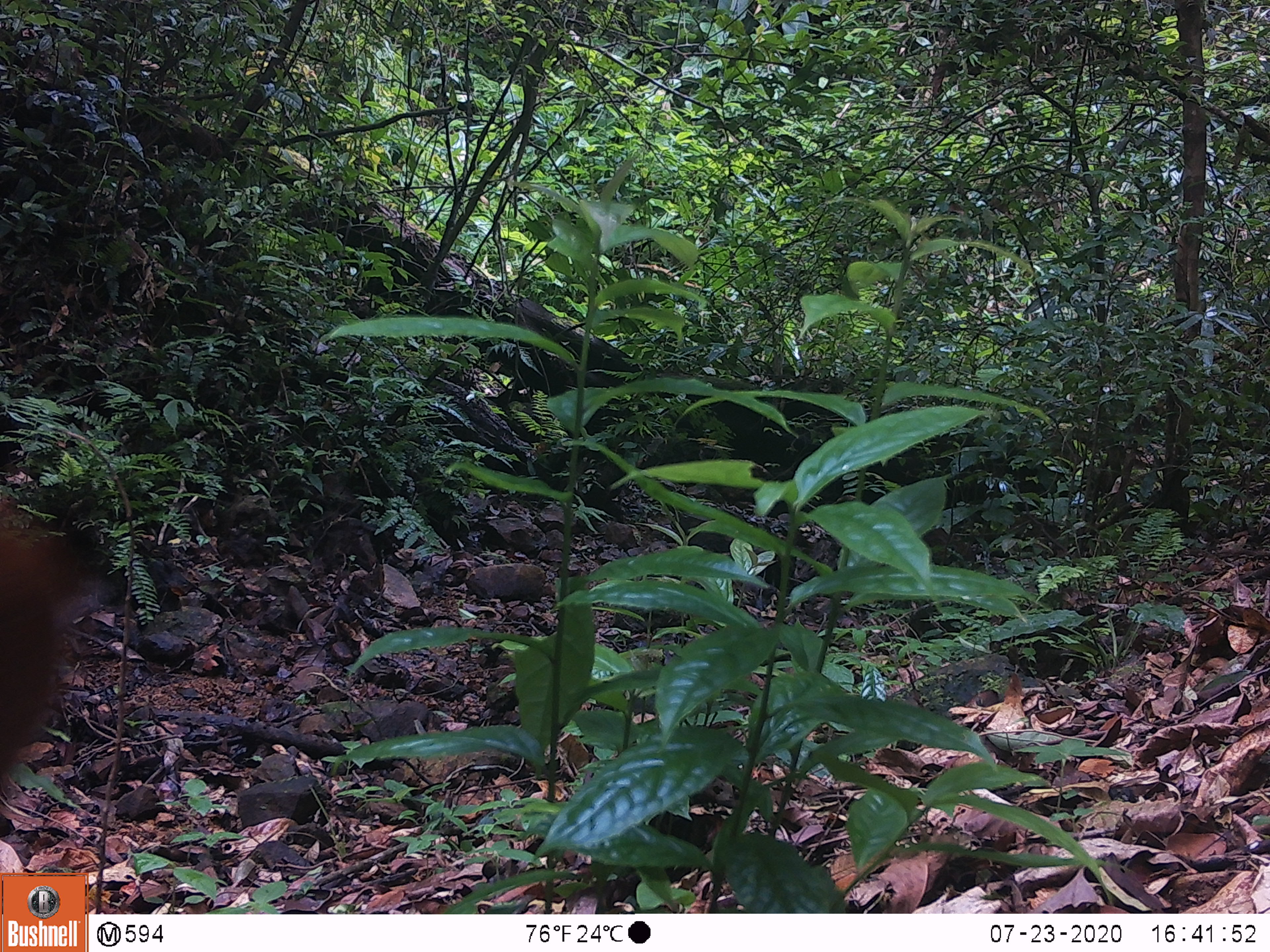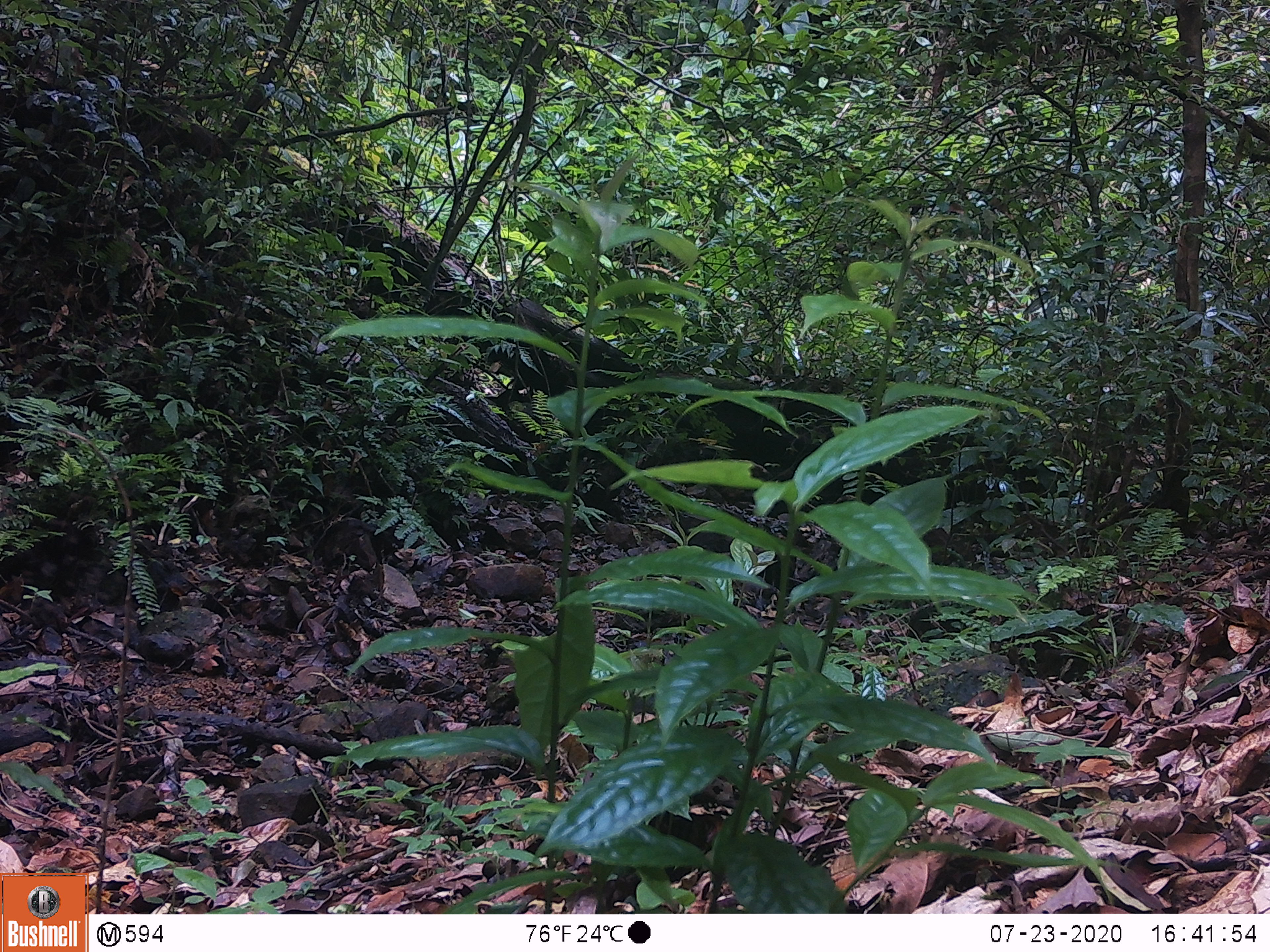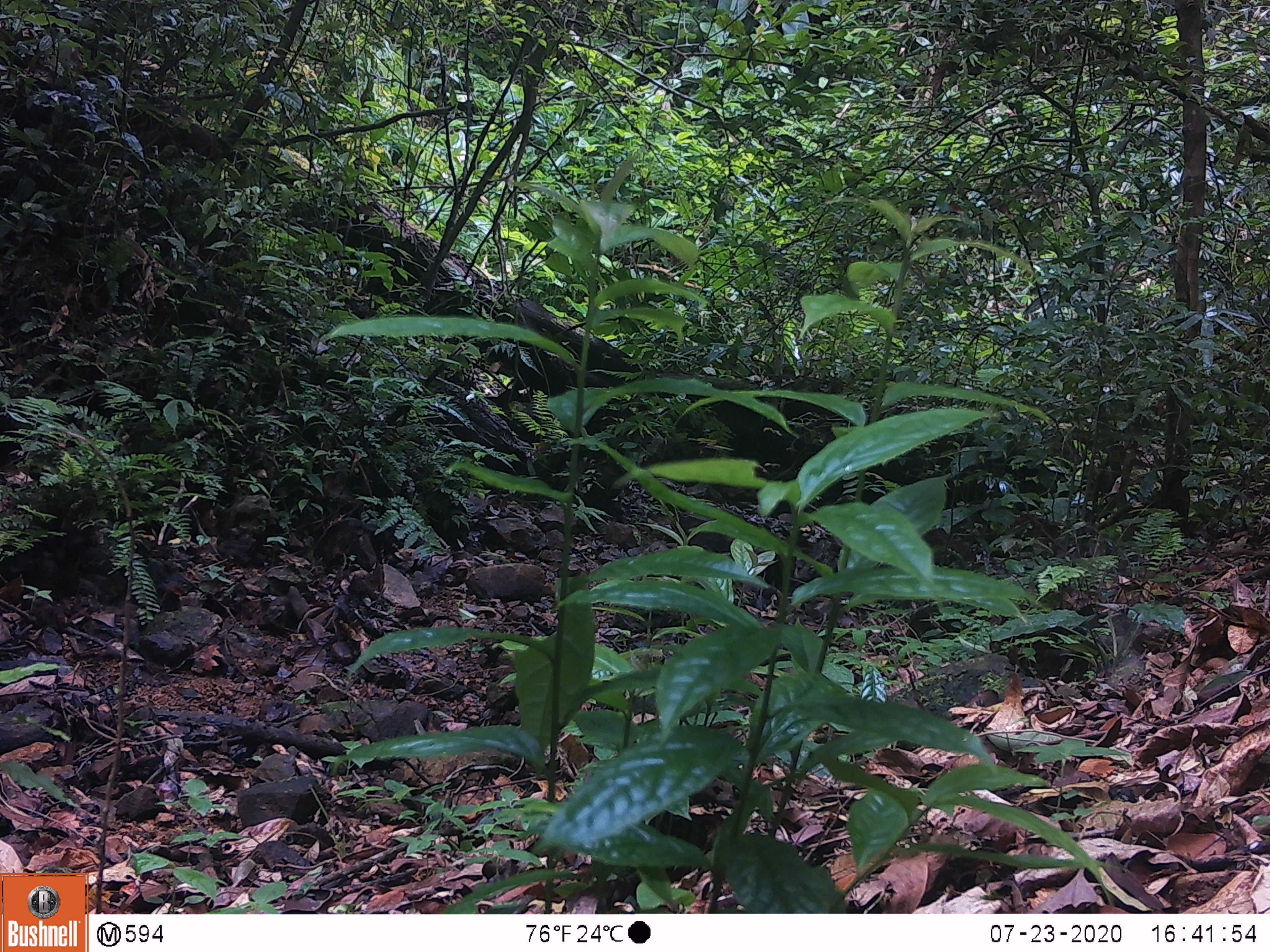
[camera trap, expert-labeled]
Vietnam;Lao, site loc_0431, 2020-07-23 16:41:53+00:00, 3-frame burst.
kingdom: Animalia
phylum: Chordata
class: Mammalia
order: Artiodactyla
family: Cervidae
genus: Muntiacus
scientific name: Muntiacus rooseveltorum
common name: roosevelt's muntjac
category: roosevelts muntjac group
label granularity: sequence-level